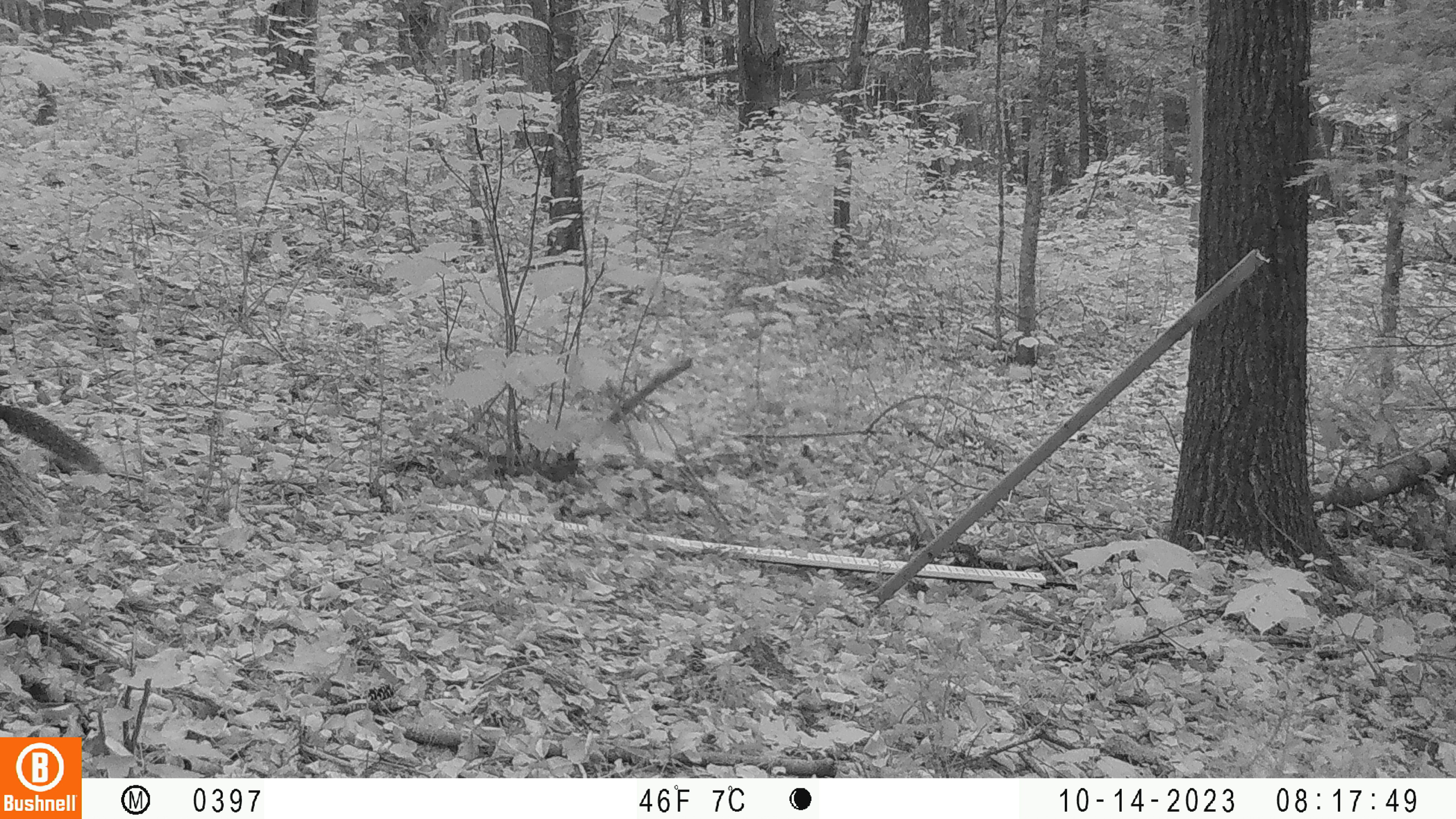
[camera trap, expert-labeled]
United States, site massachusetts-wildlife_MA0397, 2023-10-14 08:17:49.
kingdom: Animalia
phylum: Chordata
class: Mammalia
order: Rodentia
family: Sciuridae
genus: Sciurus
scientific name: Sciurus carolinensis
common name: gray squirrel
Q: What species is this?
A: Gray squirrel (Sciurus carolinensis).